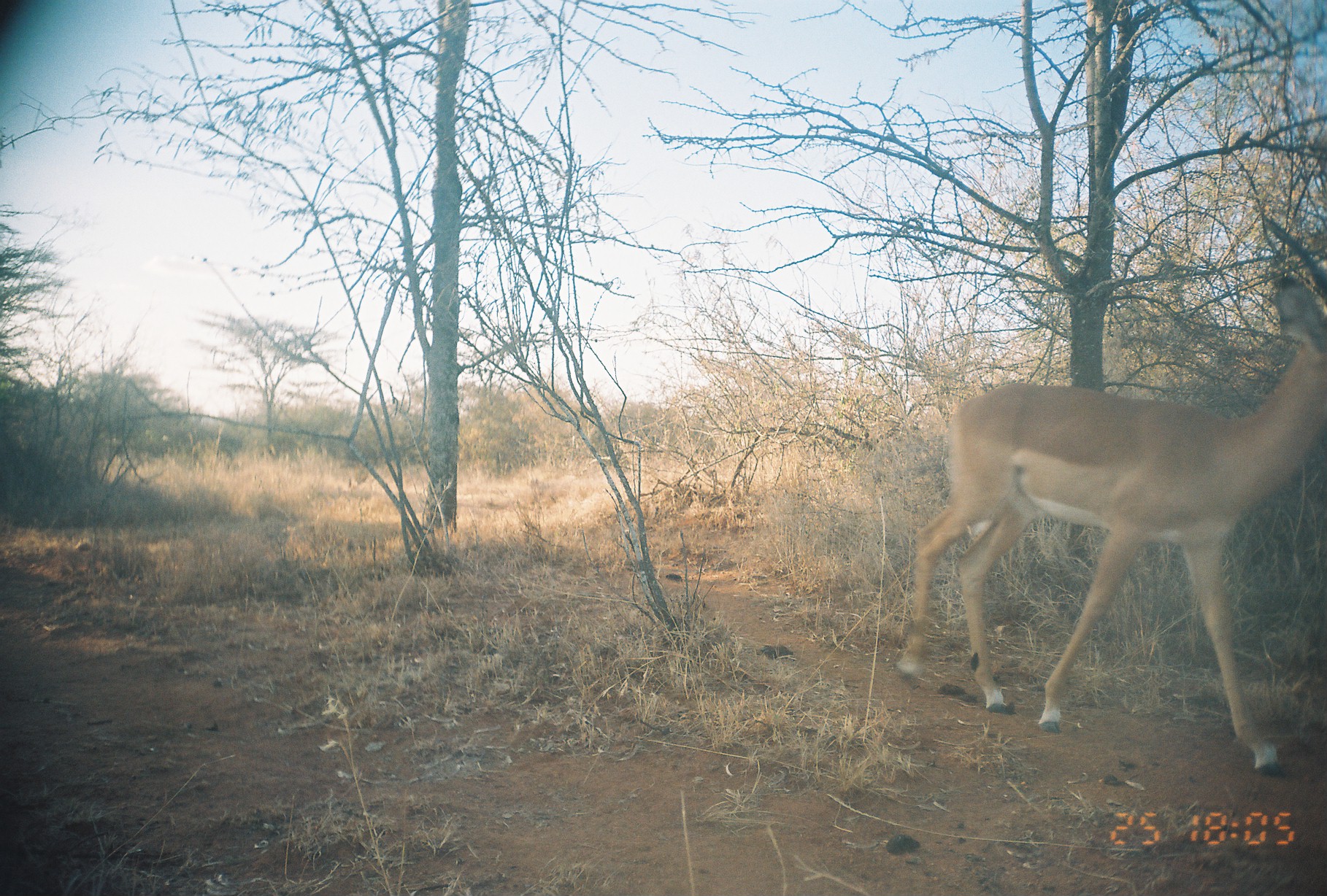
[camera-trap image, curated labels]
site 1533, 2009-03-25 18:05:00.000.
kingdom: Animalia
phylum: Chordata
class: Mammalia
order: Artiodactyla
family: Bovidae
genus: Aepyceros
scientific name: Aepyceros melampus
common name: impala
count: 1